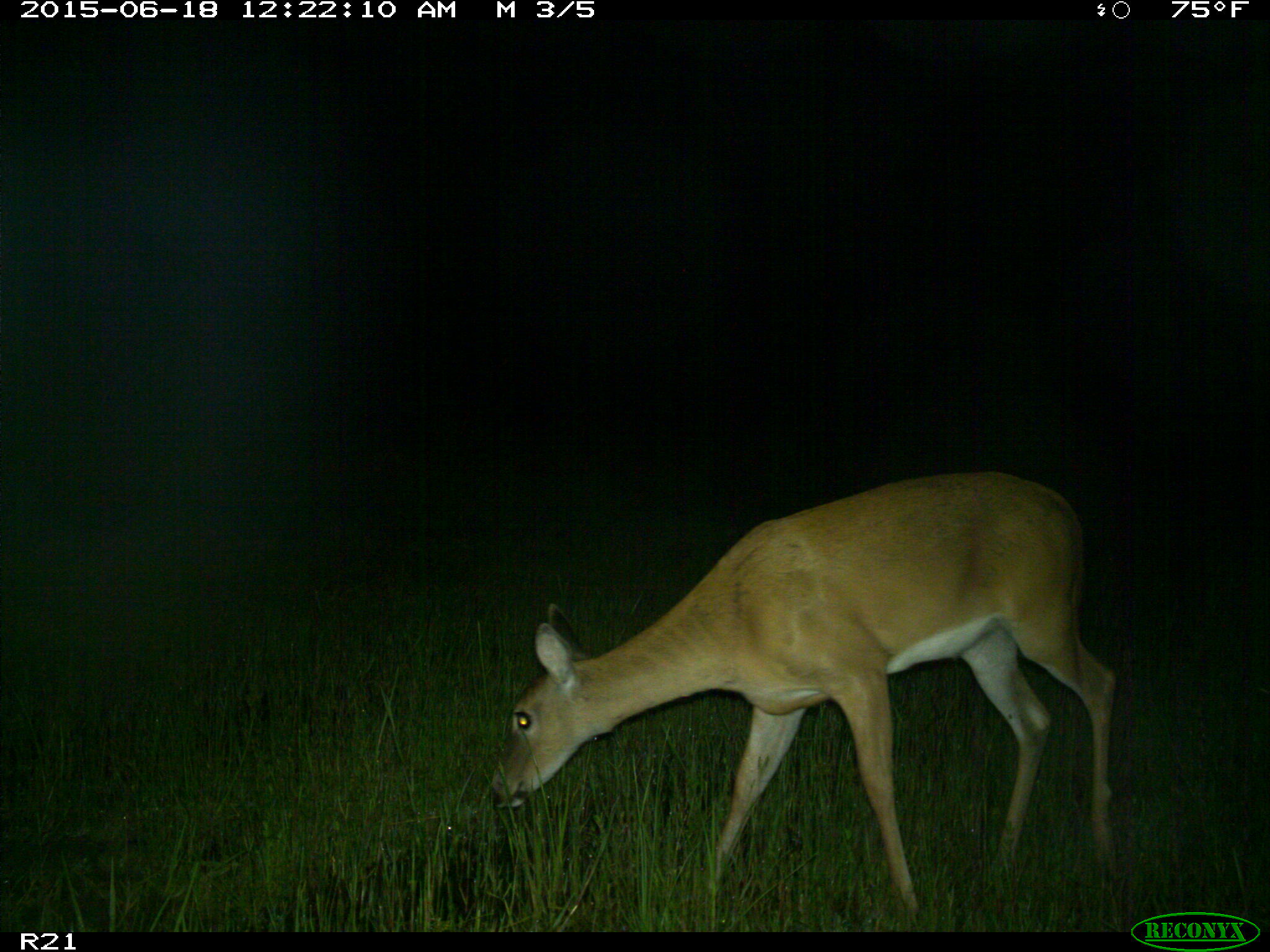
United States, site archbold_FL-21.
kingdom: Animalia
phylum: Chordata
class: Mammalia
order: Artiodactyla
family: Cervidae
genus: Odocoileus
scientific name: Odocoileus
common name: deer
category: unidentified deer